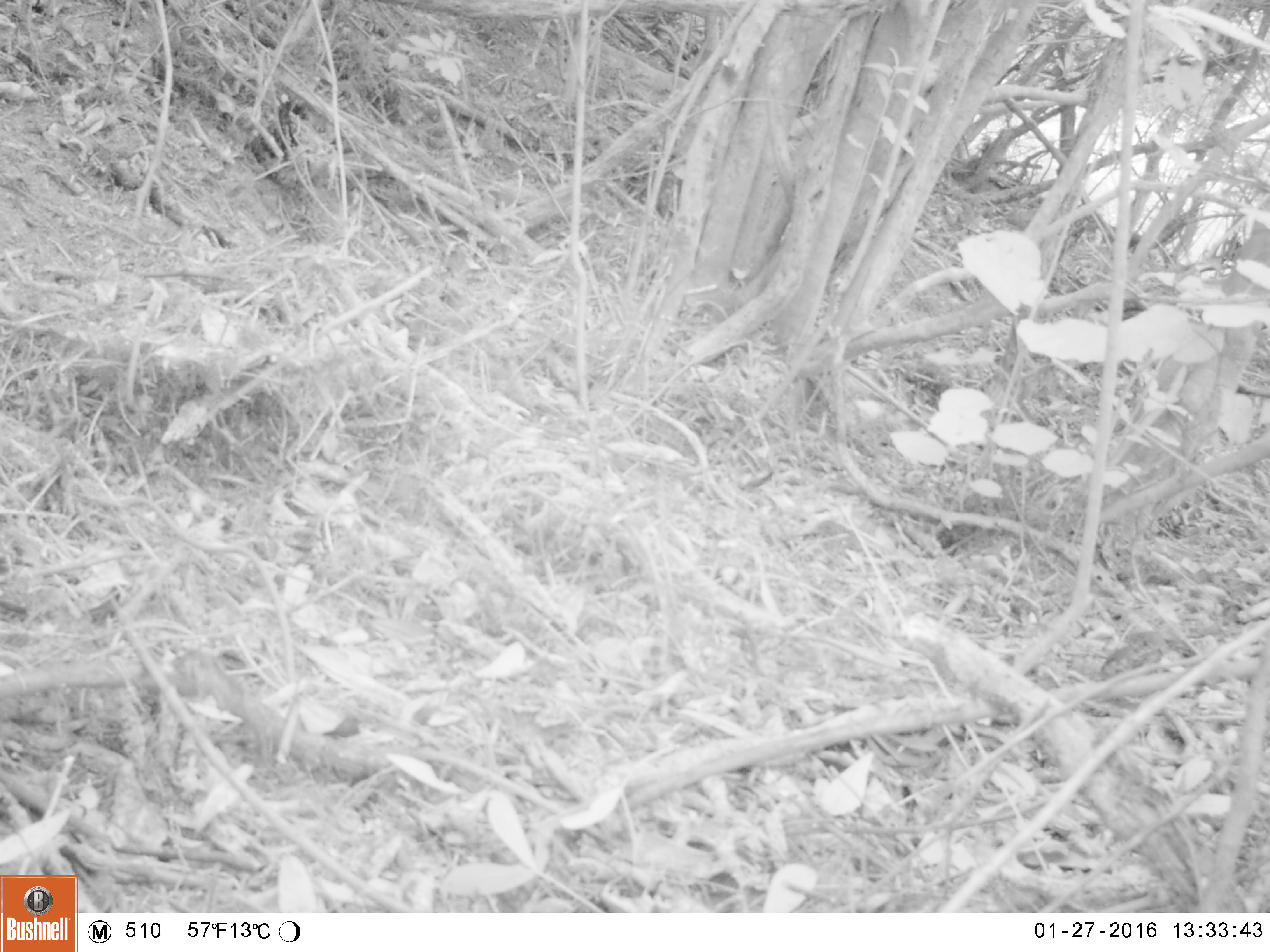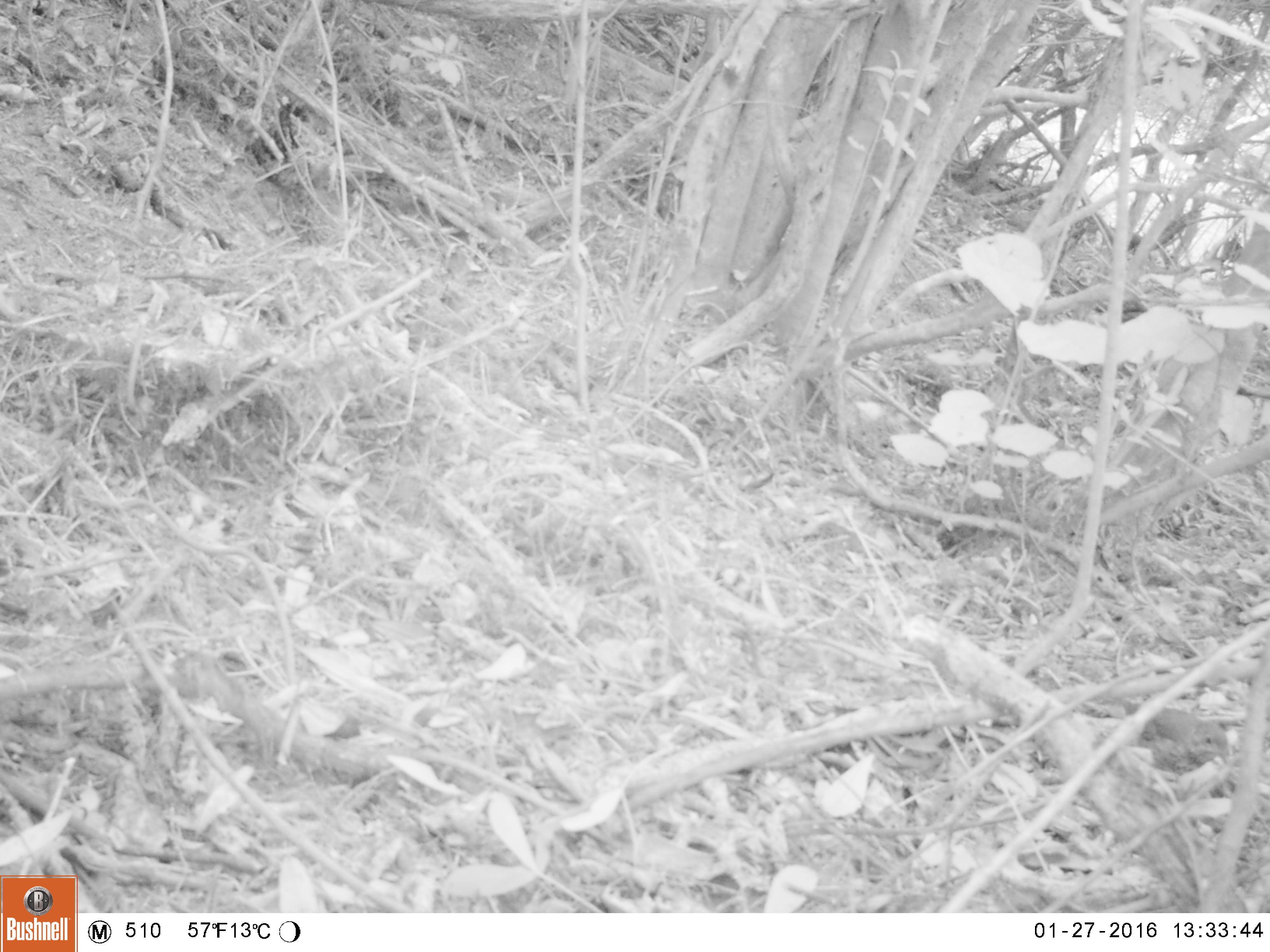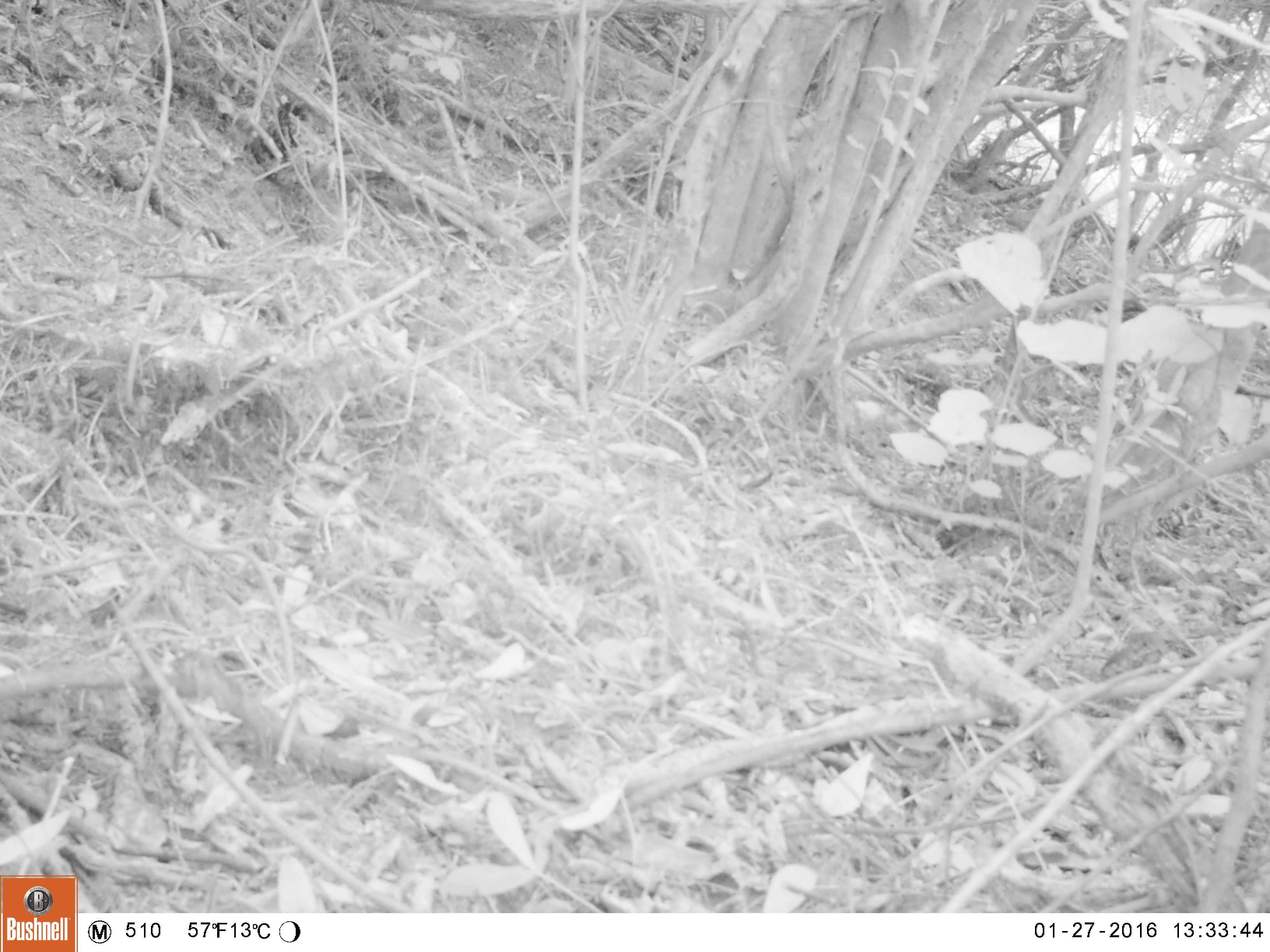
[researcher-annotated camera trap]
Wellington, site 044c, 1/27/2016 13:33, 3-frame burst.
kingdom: Animalia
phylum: Chordata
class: Aves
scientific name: Aves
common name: bird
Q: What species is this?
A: Bird (Aves).